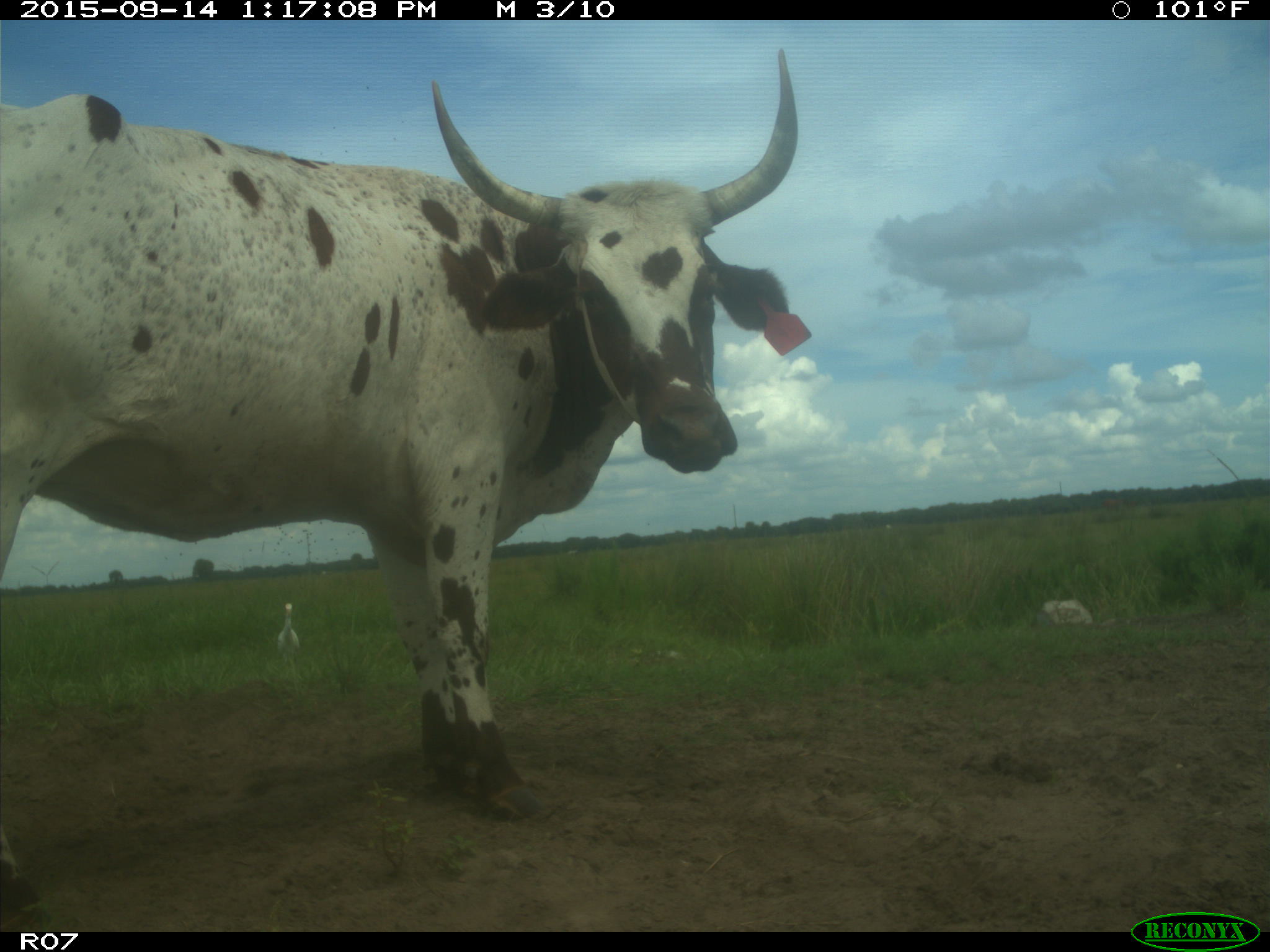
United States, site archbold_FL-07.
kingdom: Animalia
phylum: Chordata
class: Mammalia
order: Artiodactyla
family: Bovidae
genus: Bos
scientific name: Bos taurus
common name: domestic cow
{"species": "Bos taurus (domestic cow)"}